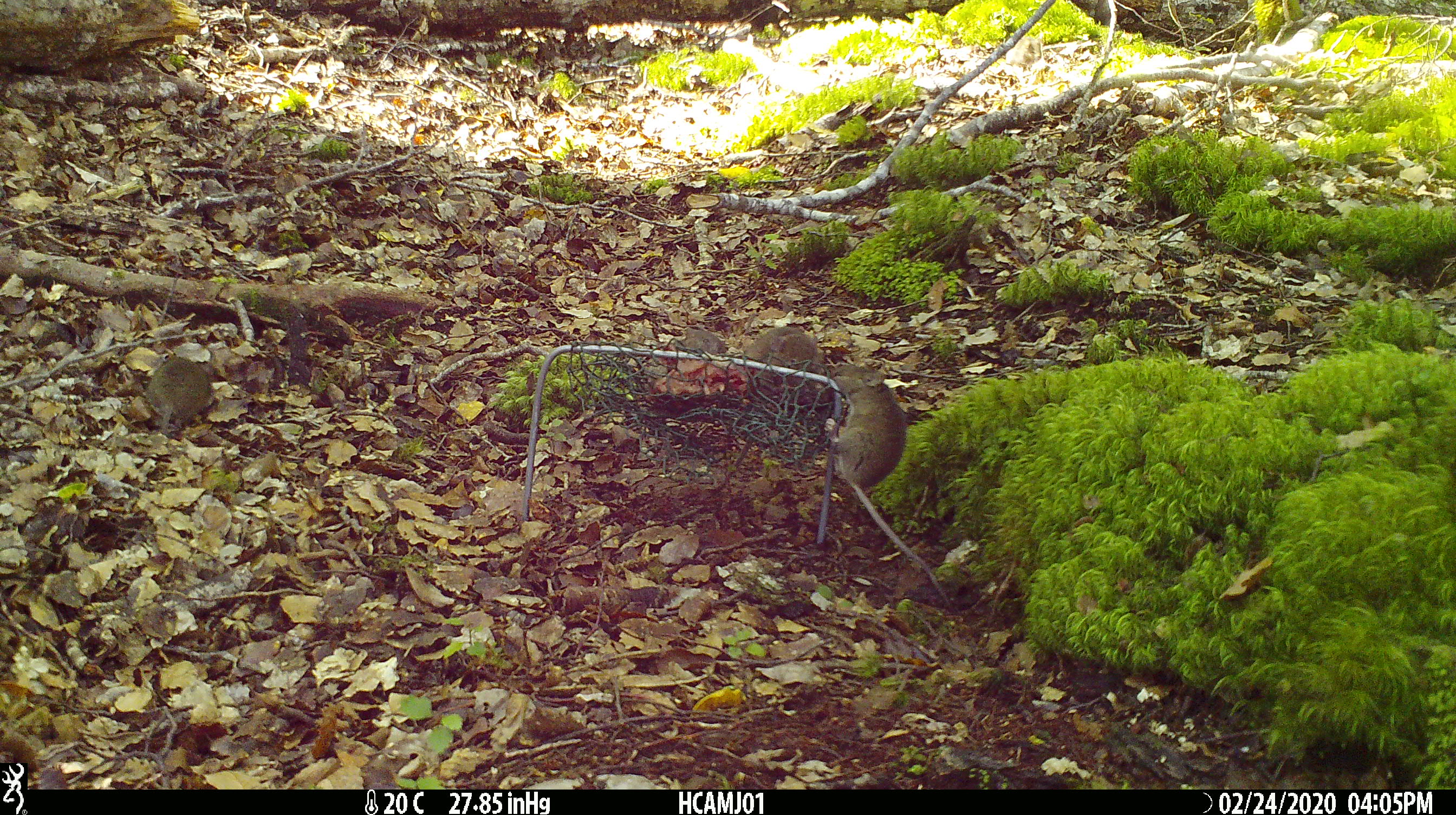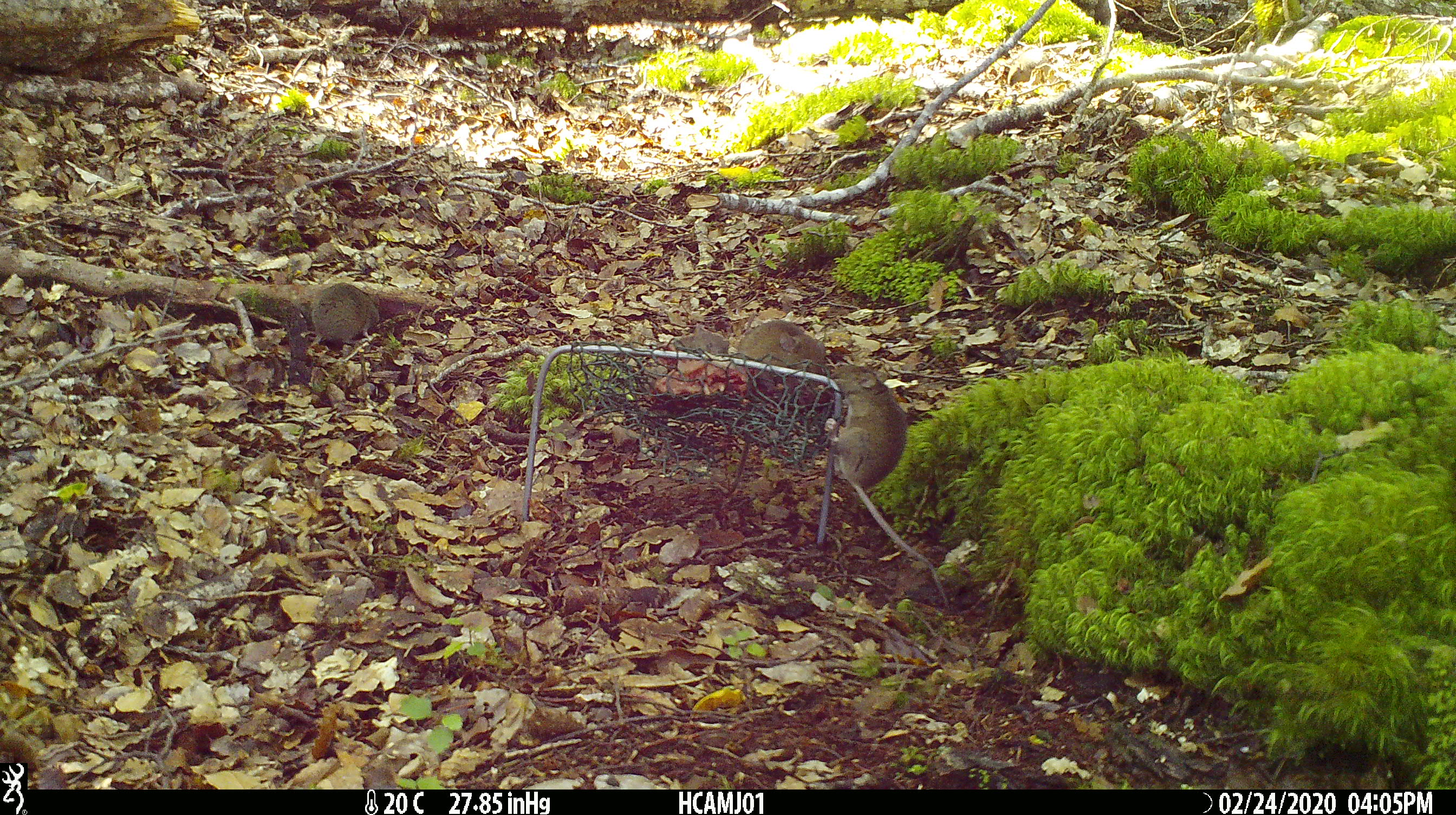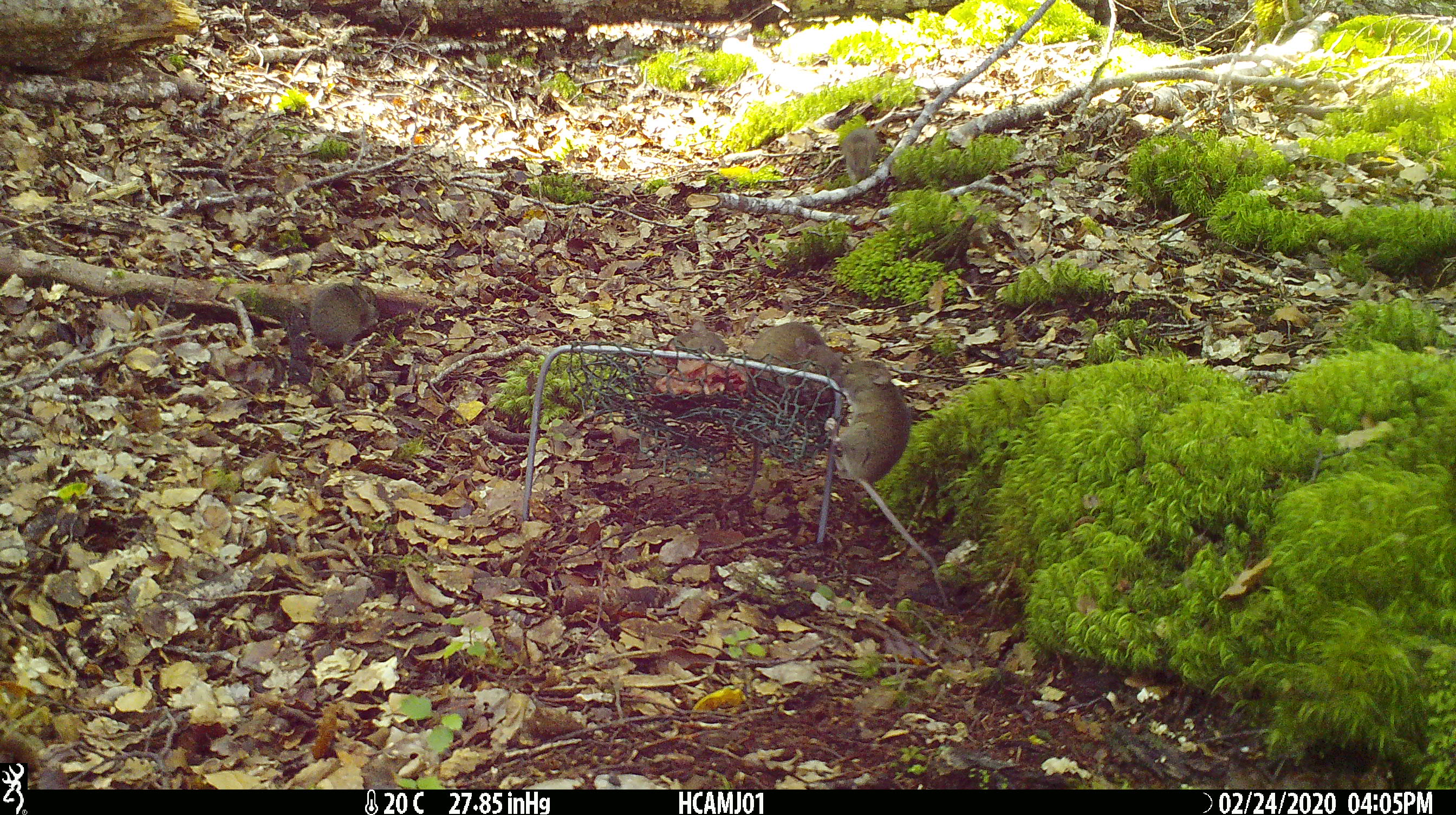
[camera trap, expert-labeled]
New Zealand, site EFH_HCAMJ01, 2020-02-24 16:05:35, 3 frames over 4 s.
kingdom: Animalia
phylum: Chordata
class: Mammalia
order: Rodentia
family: Muridae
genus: Mus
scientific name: Mus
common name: mouse